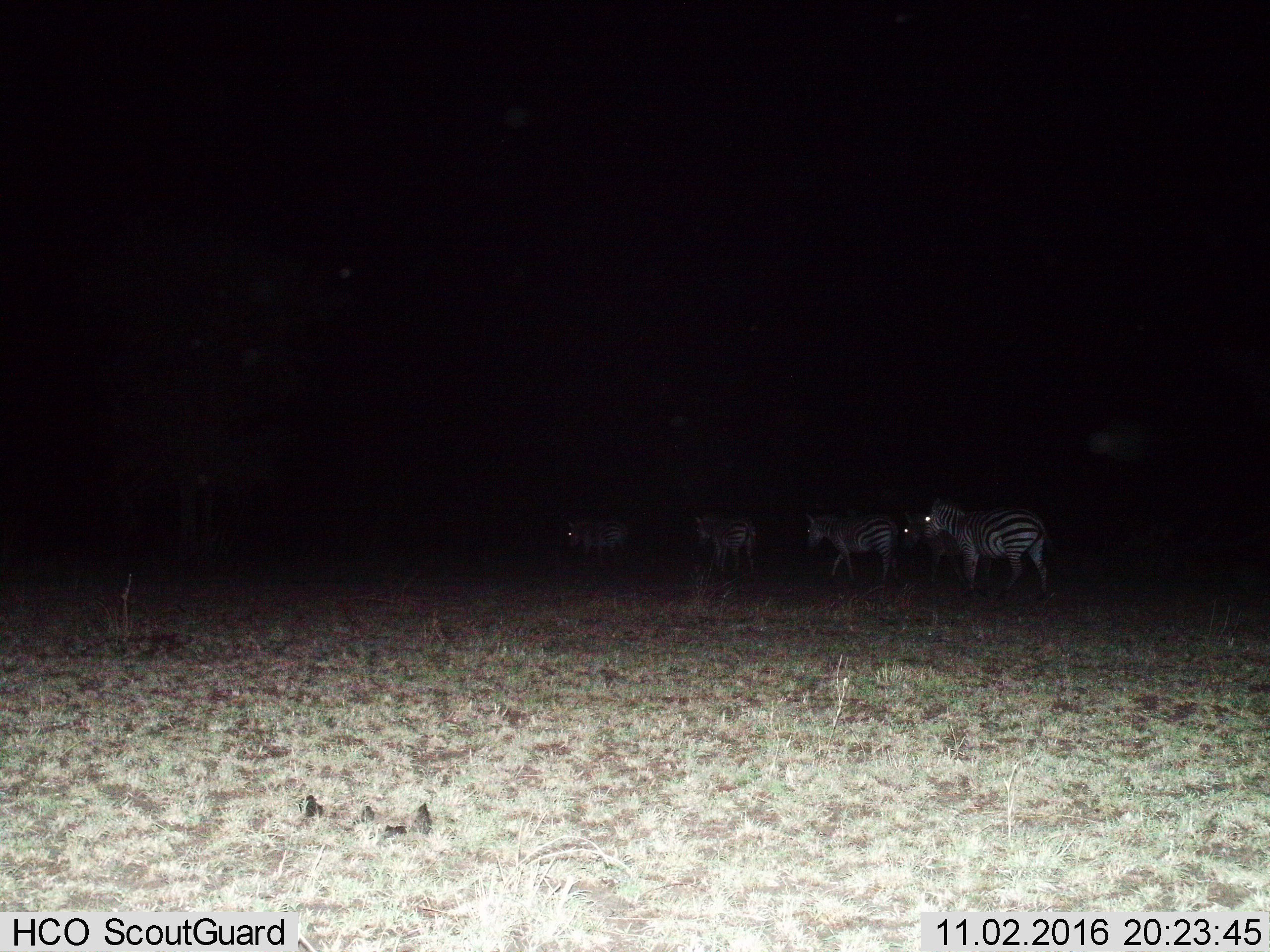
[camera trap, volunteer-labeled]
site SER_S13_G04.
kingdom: Animalia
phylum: Chordata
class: Mammalia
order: Perissodactyla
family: Equidae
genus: Equus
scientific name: Equus quagga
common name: plains zebra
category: zebraplains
Zebraplains (plains zebra) (Equus quagga), count 5. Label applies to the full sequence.